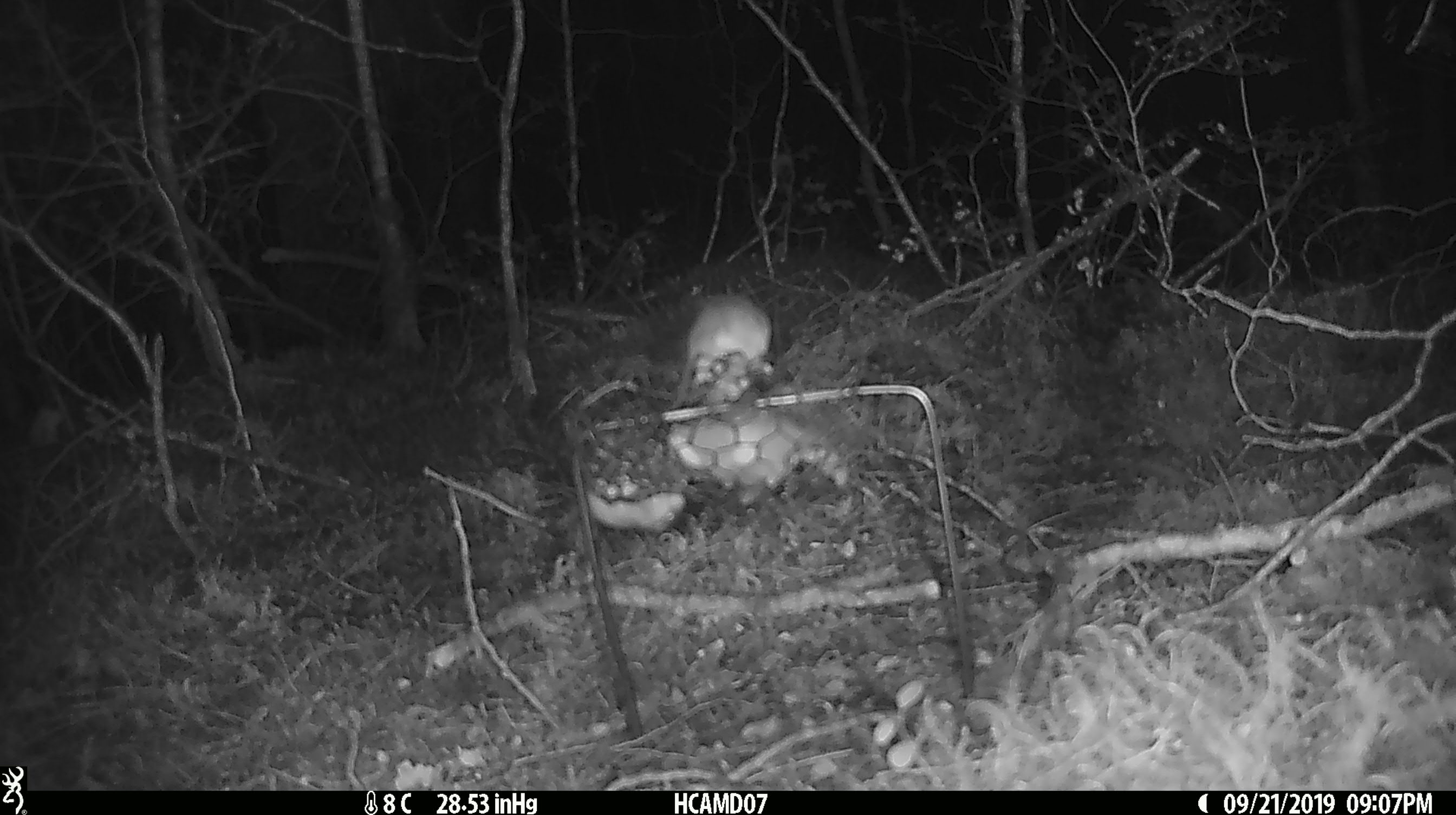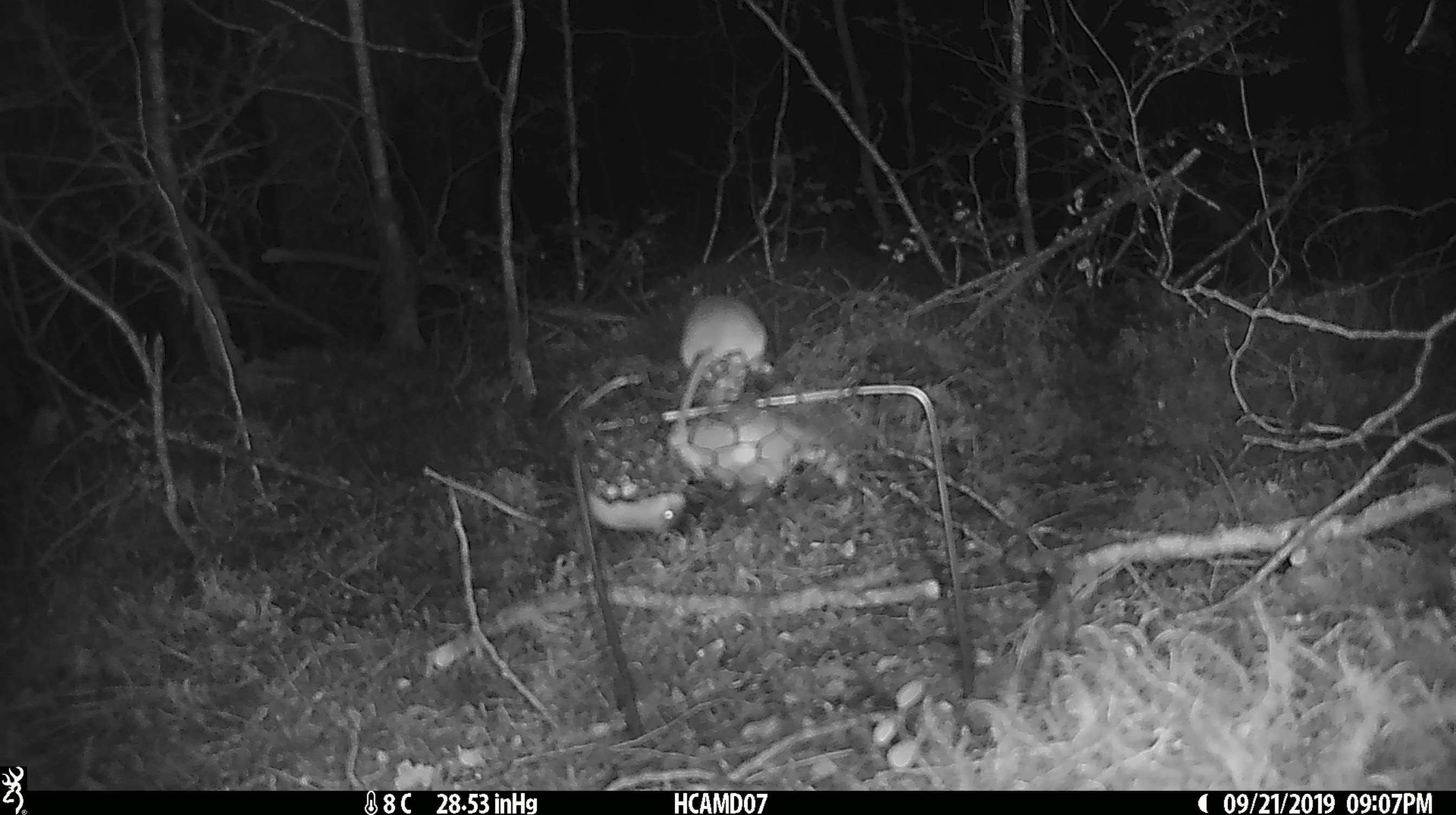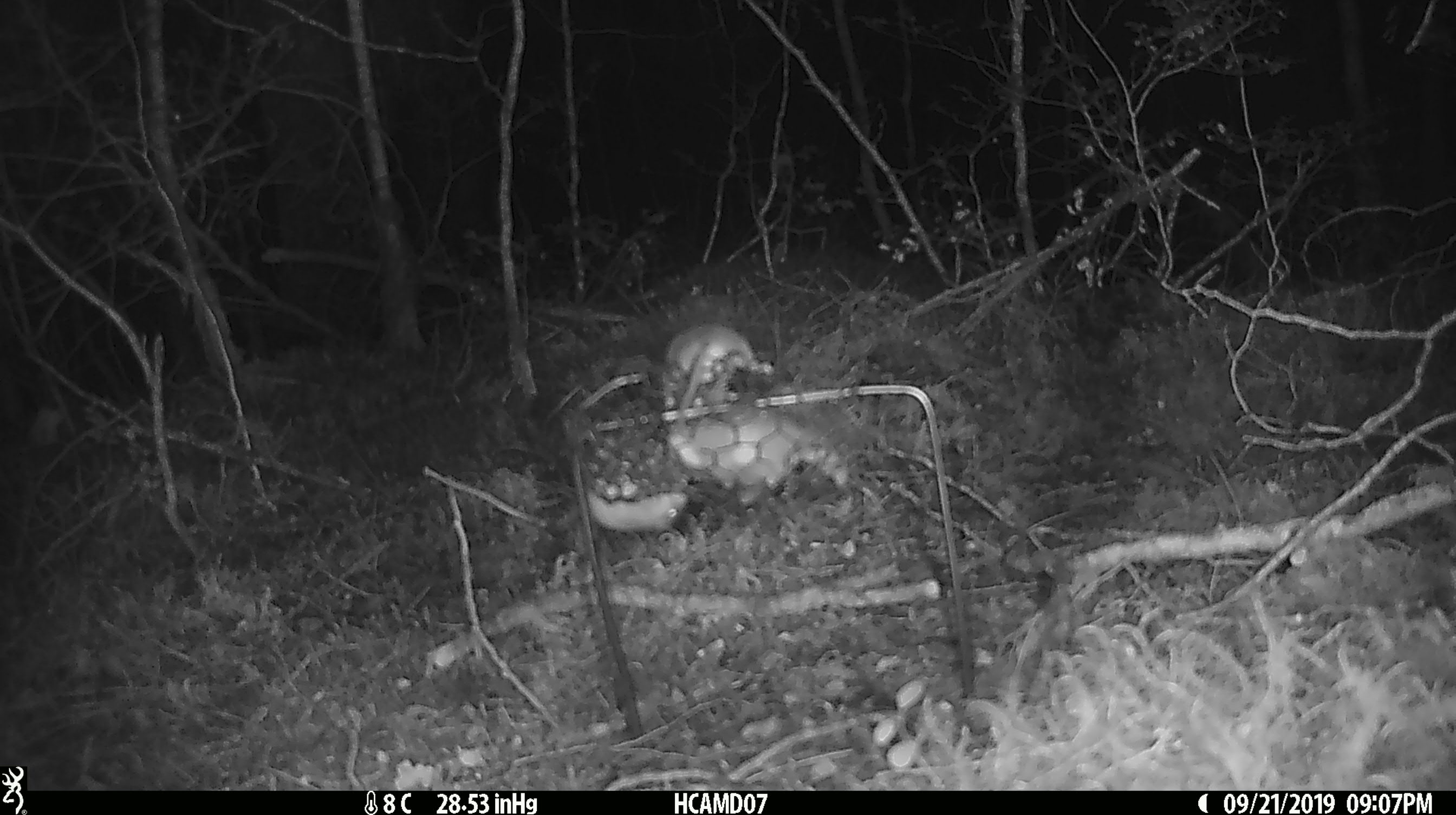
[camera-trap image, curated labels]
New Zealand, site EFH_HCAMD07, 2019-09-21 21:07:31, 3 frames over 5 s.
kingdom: Animalia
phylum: Chordata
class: Mammalia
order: Rodentia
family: Muridae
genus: Mus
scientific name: Mus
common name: mouse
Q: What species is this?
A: Mouse (Mus).